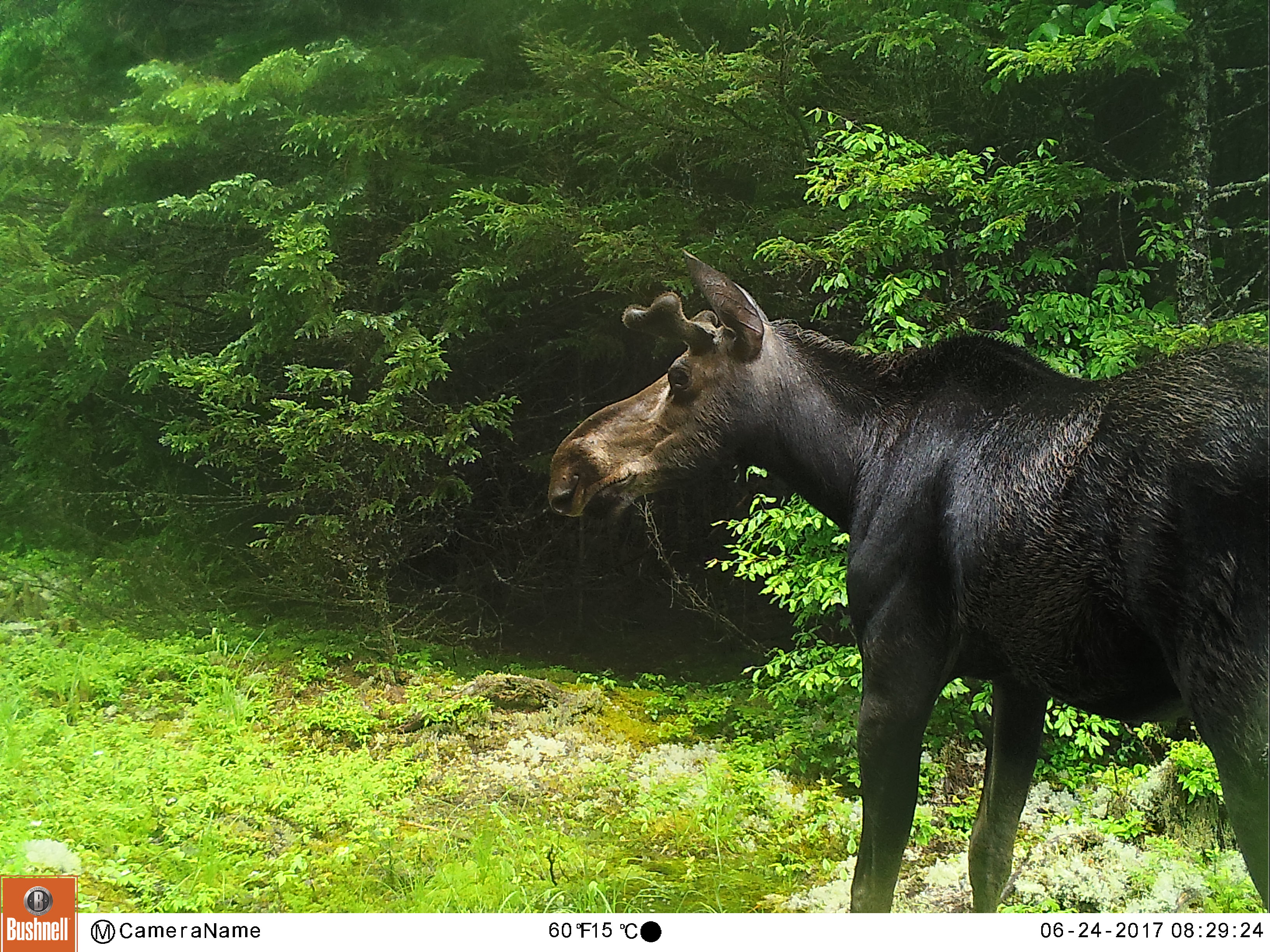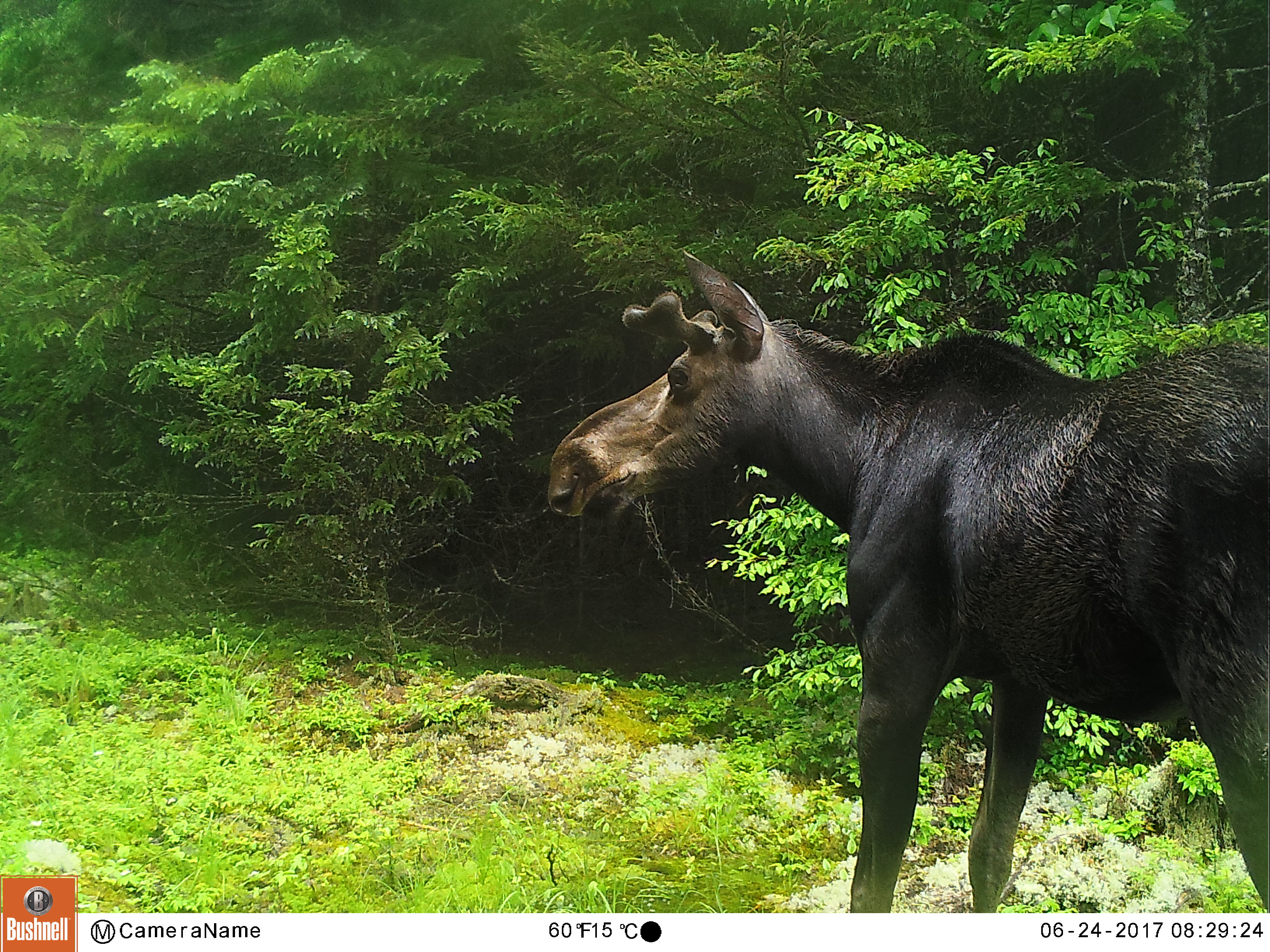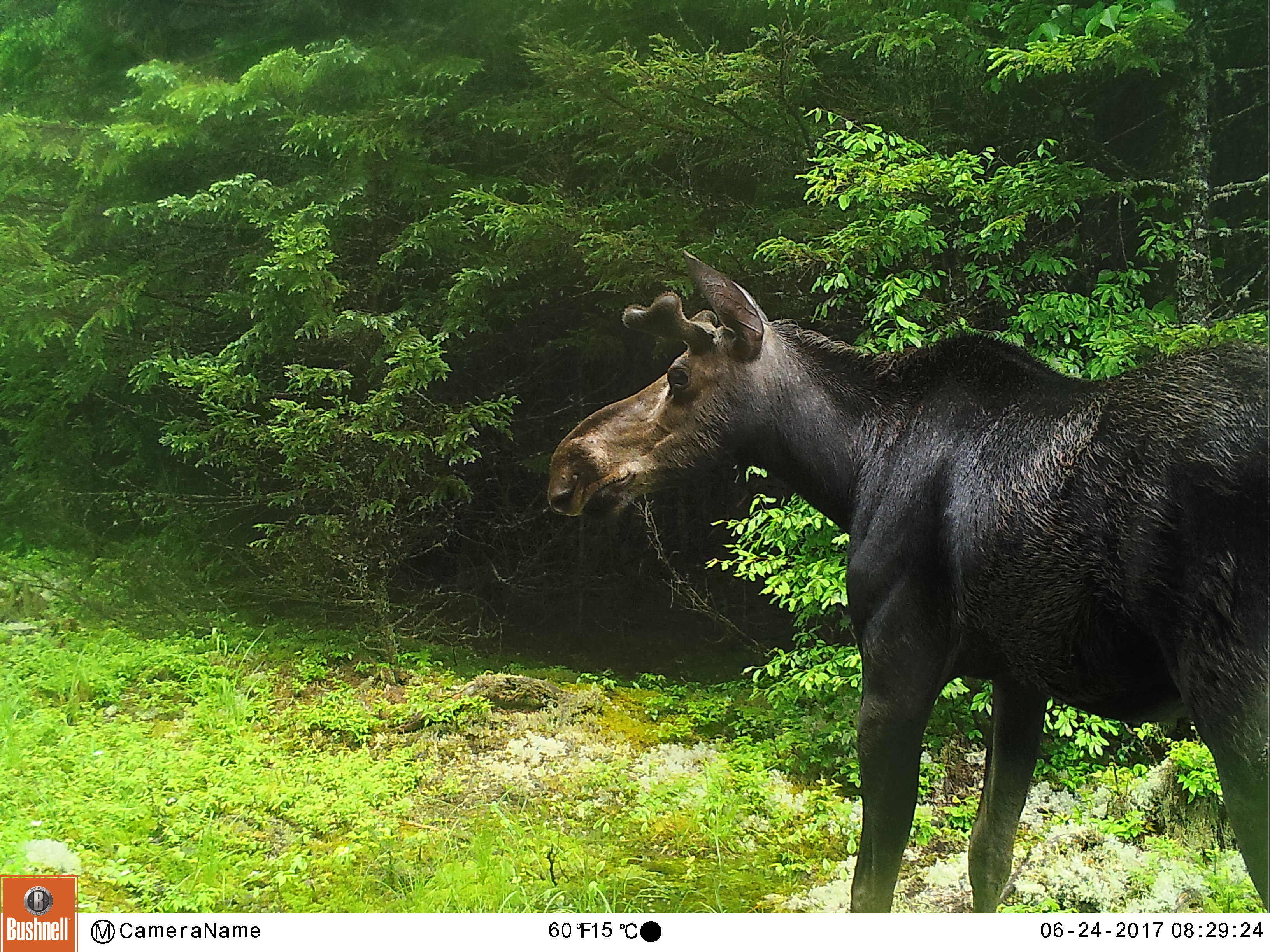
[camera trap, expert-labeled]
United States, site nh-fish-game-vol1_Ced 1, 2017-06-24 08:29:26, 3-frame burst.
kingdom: Animalia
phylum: Chordata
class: Mammalia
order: Artiodactyla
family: Cervidae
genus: Alces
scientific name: Alces alces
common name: moose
Moose (Alces alces).